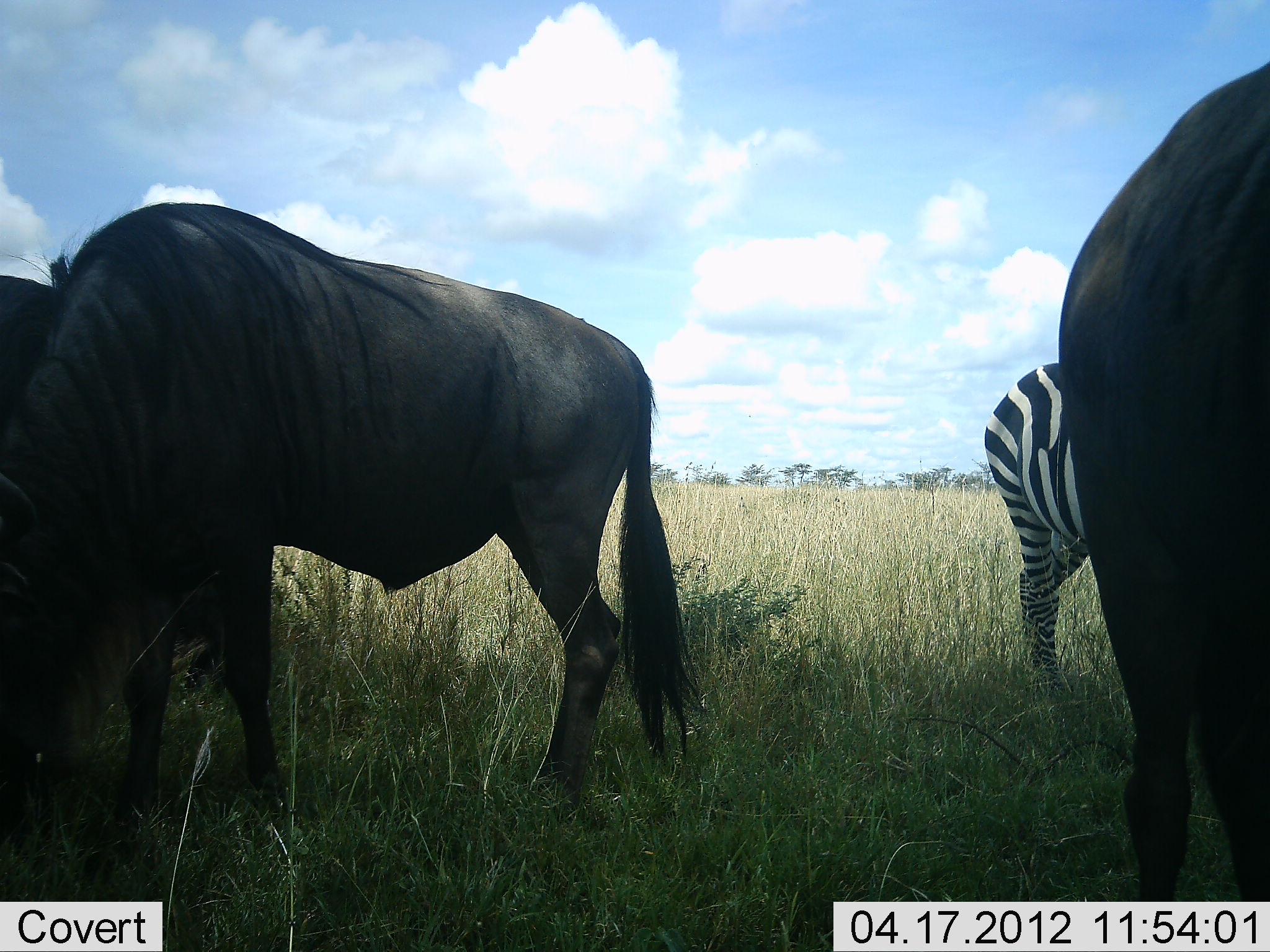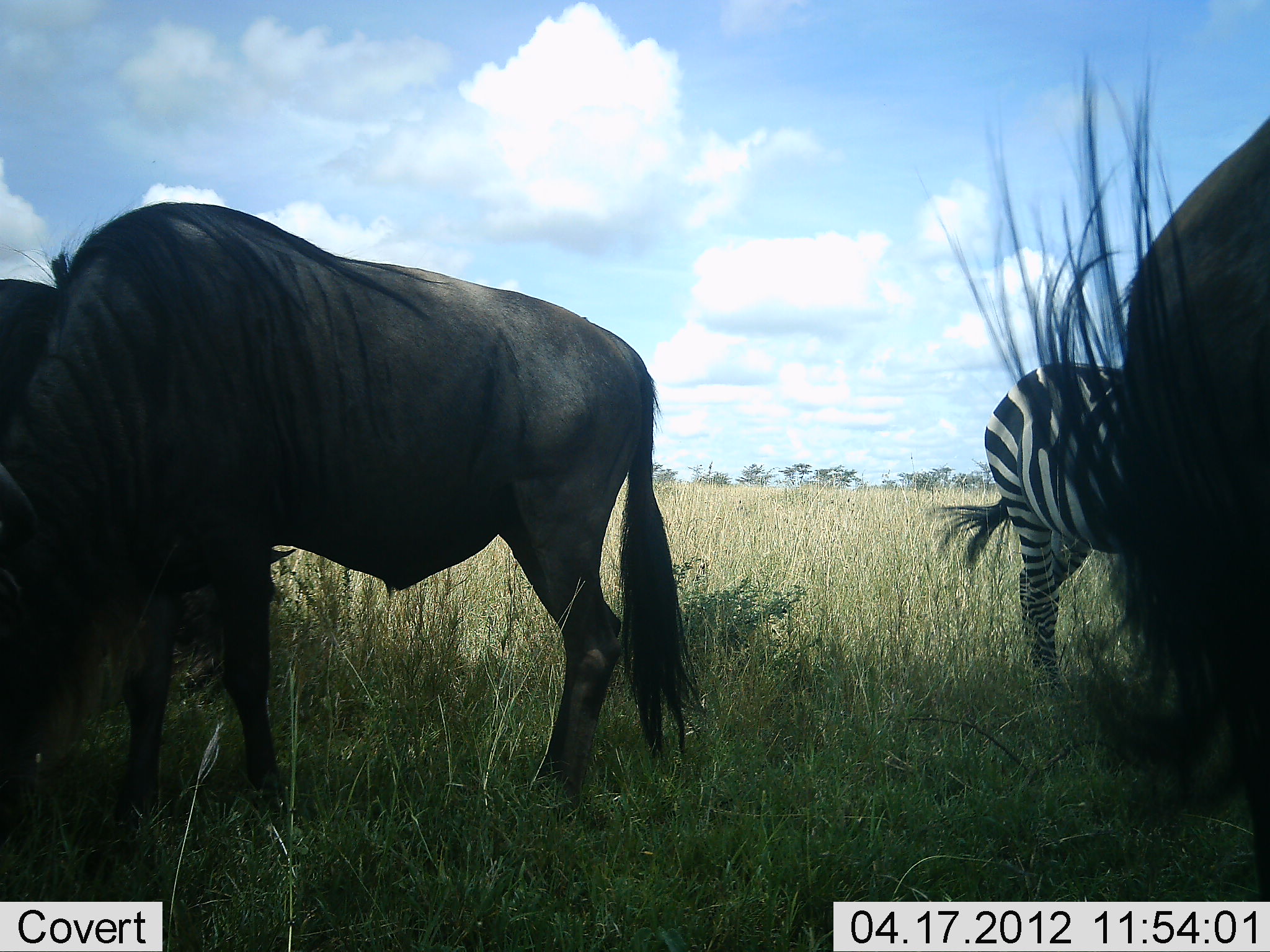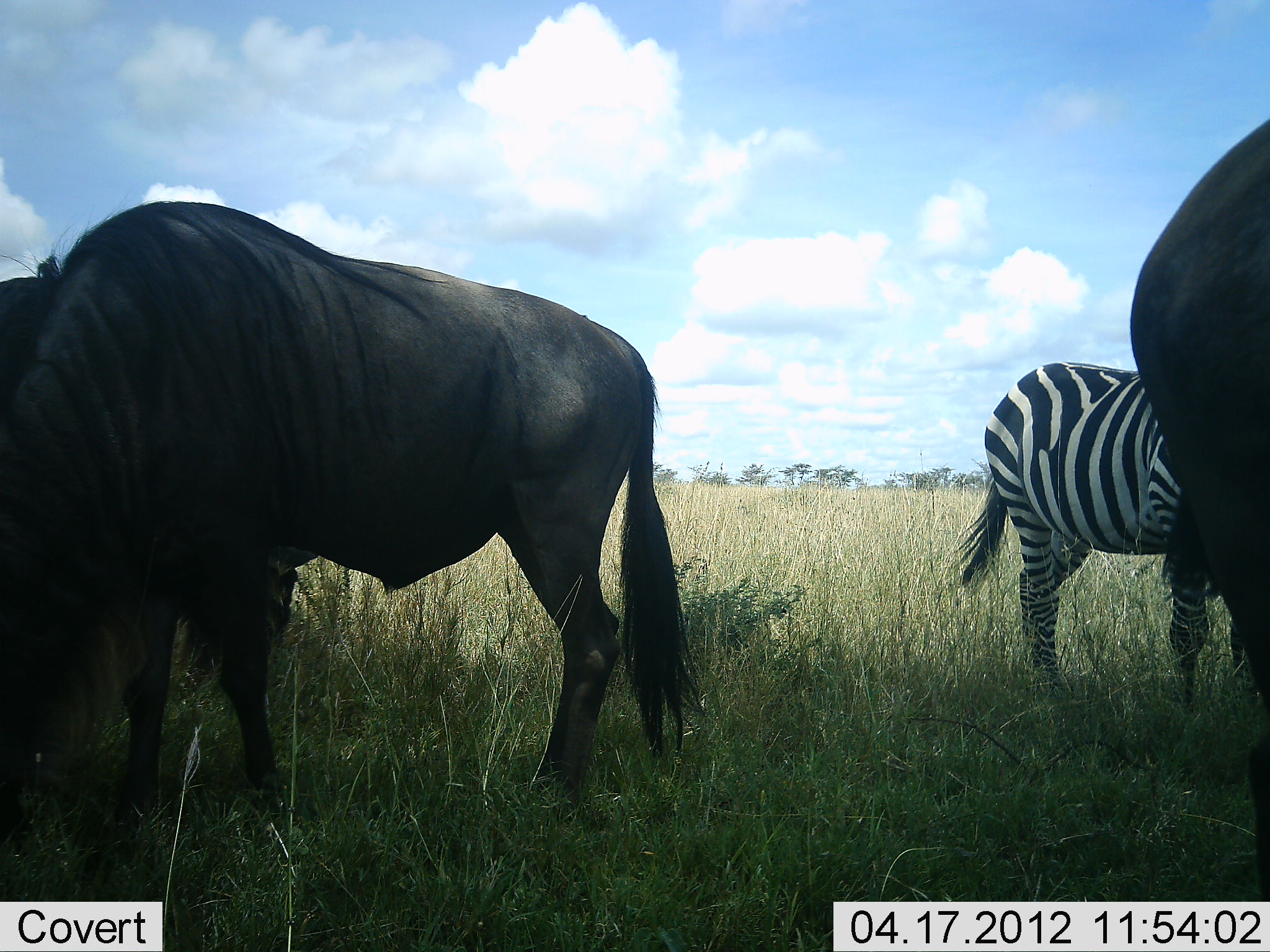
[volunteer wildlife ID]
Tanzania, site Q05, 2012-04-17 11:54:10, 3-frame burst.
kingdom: Animalia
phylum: Chordata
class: Mammalia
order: Artiodactyla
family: Bovidae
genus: Connochaetes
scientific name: Connochaetes taurinus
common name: blue wildebeest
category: wildebeest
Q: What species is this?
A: Wildebeest (blue wildebeest) (Connochaetes taurinus).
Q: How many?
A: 3.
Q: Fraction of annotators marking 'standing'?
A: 57%.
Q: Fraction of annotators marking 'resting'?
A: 0%.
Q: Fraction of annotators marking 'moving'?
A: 14%.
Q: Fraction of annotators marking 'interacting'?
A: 0%.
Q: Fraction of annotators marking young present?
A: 0%.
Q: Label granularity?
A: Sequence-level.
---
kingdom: Animalia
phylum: Chordata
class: Mammalia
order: Perissodactyla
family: Equidae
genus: Equus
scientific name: Equus quagga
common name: plains zebra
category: zebra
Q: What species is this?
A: Zebra (plains zebra) (Equus quagga).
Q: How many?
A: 1.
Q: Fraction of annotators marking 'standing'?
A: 57%.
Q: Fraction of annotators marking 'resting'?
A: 0%.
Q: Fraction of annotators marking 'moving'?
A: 7%.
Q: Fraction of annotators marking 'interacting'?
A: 0%.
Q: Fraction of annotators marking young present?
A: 0%.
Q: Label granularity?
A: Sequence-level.